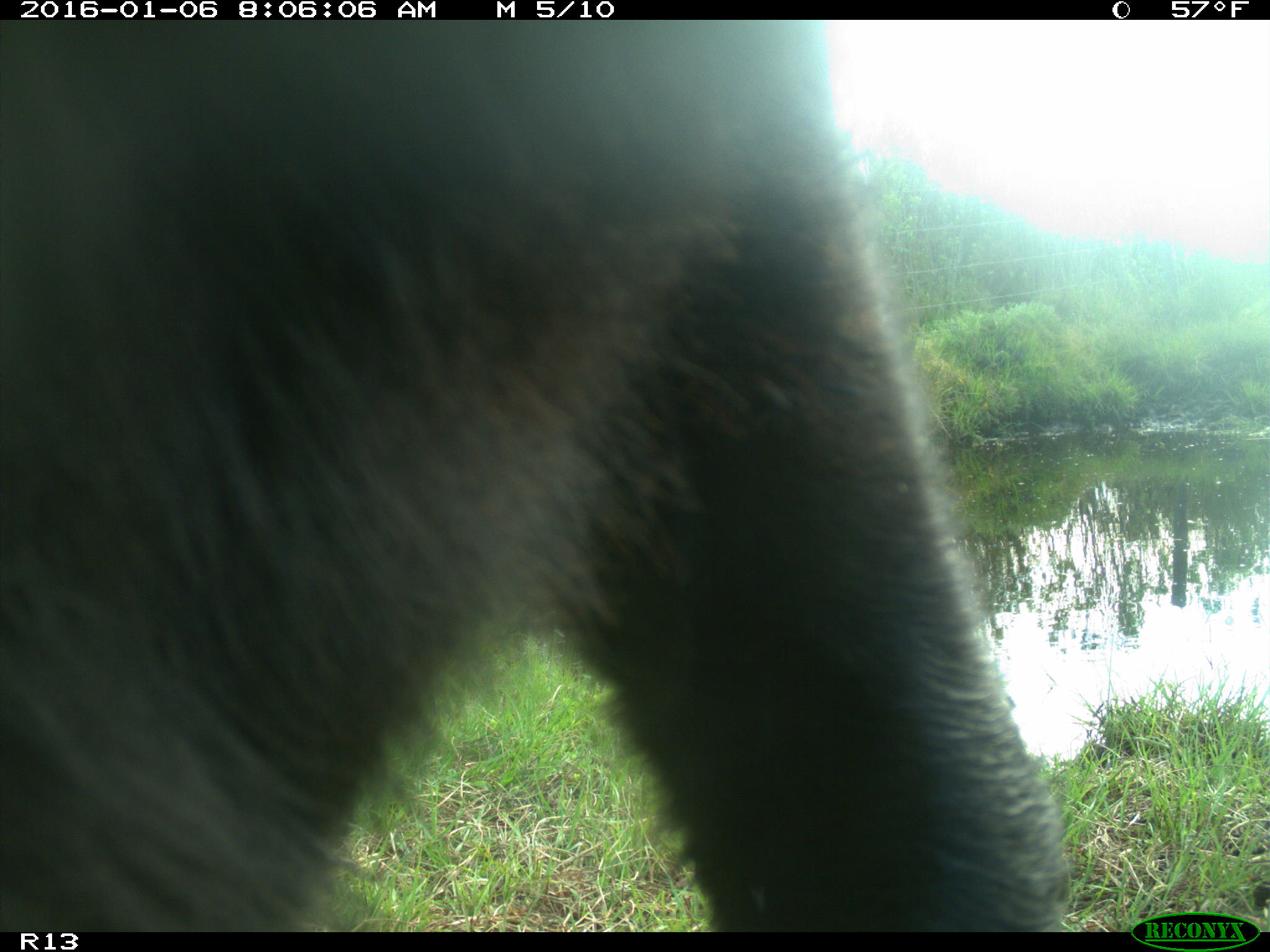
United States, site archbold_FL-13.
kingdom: Animalia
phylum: Chordata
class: Mammalia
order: Artiodactyla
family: Bovidae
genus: Bos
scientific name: Bos taurus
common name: domestic cow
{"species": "Bos taurus (domestic cow)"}